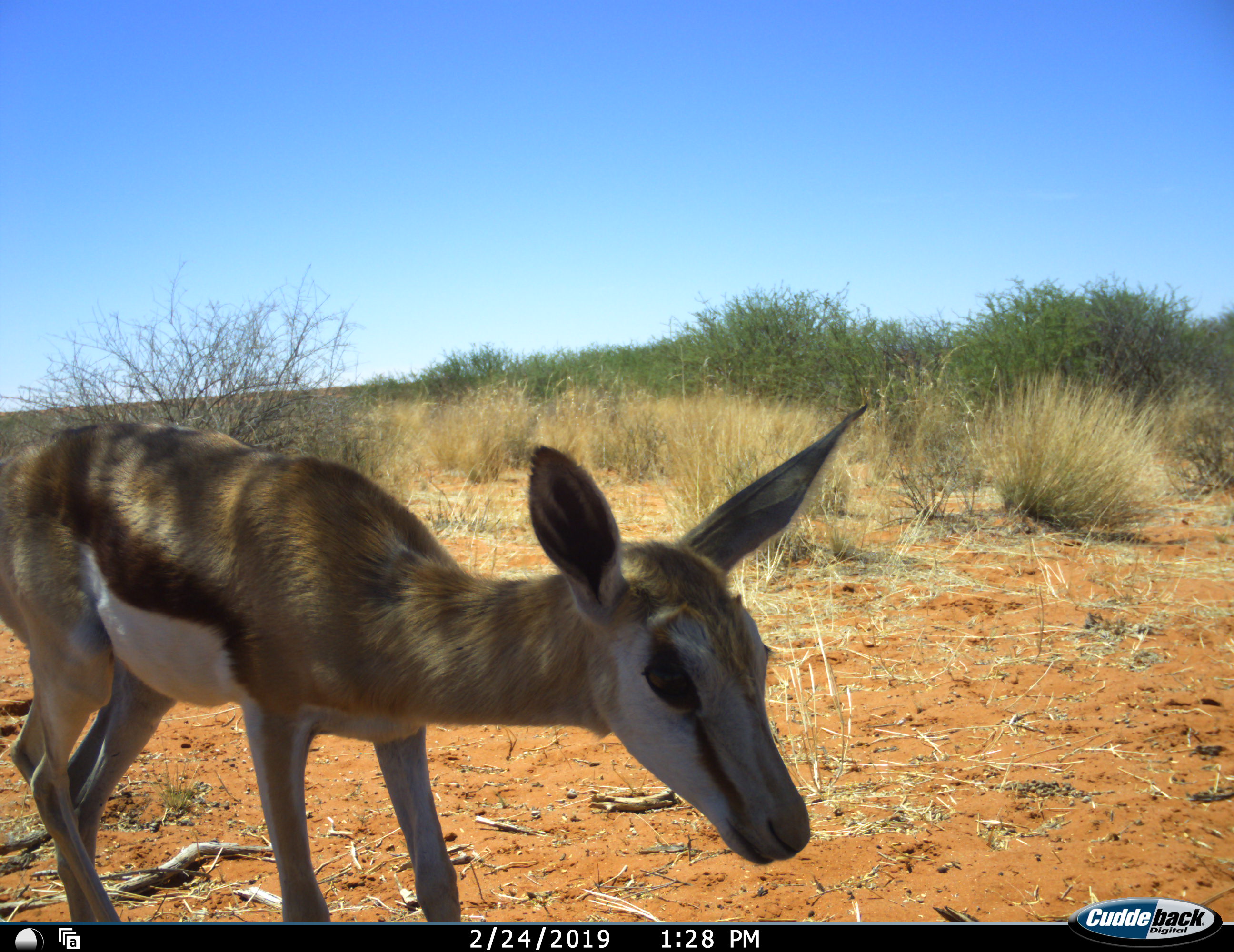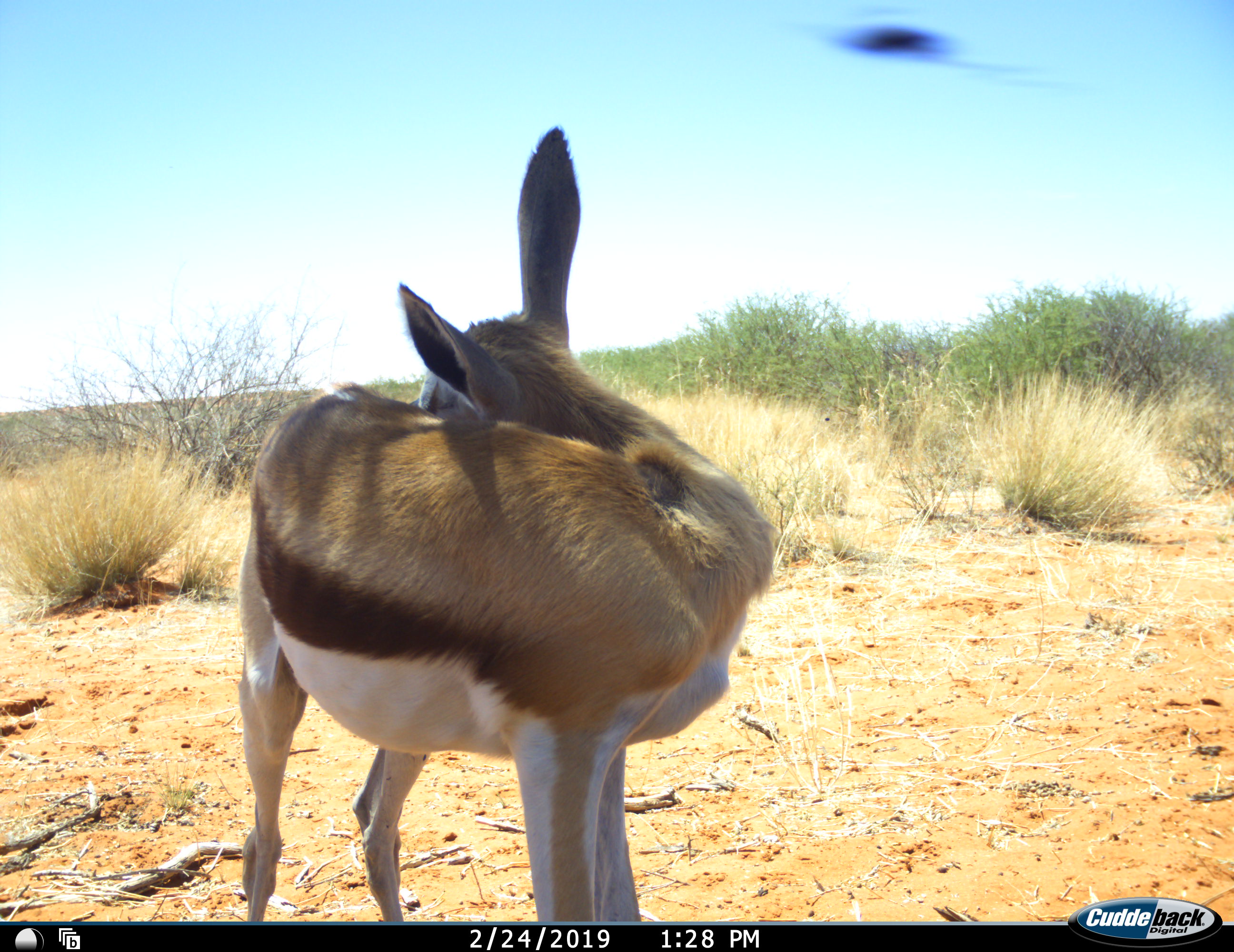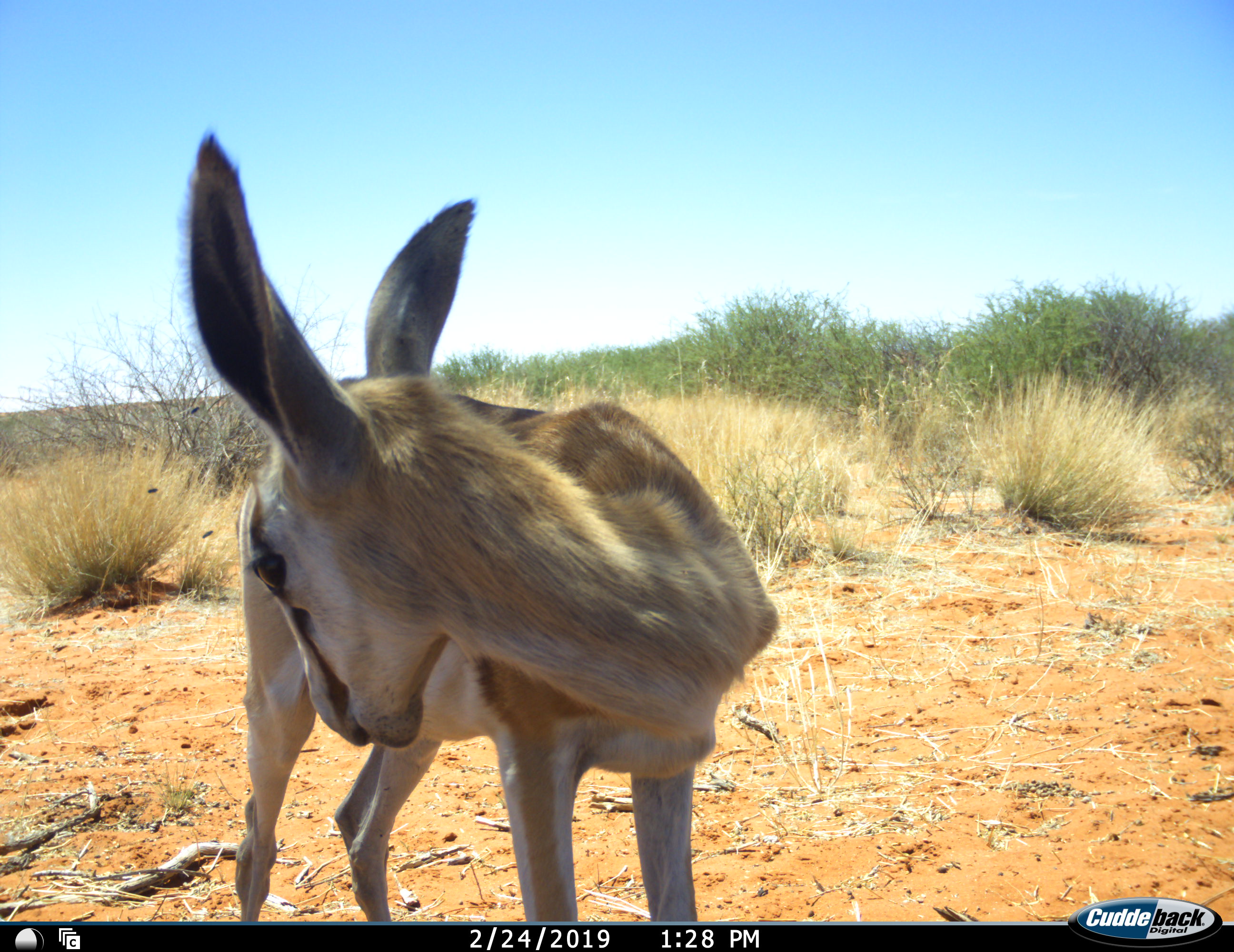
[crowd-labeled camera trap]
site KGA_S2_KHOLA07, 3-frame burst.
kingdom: Animalia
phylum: Chordata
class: Mammalia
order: Artiodactyla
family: Bovidae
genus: Antidorcas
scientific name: Antidorcas marsupialis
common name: springbok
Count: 1.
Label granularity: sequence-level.